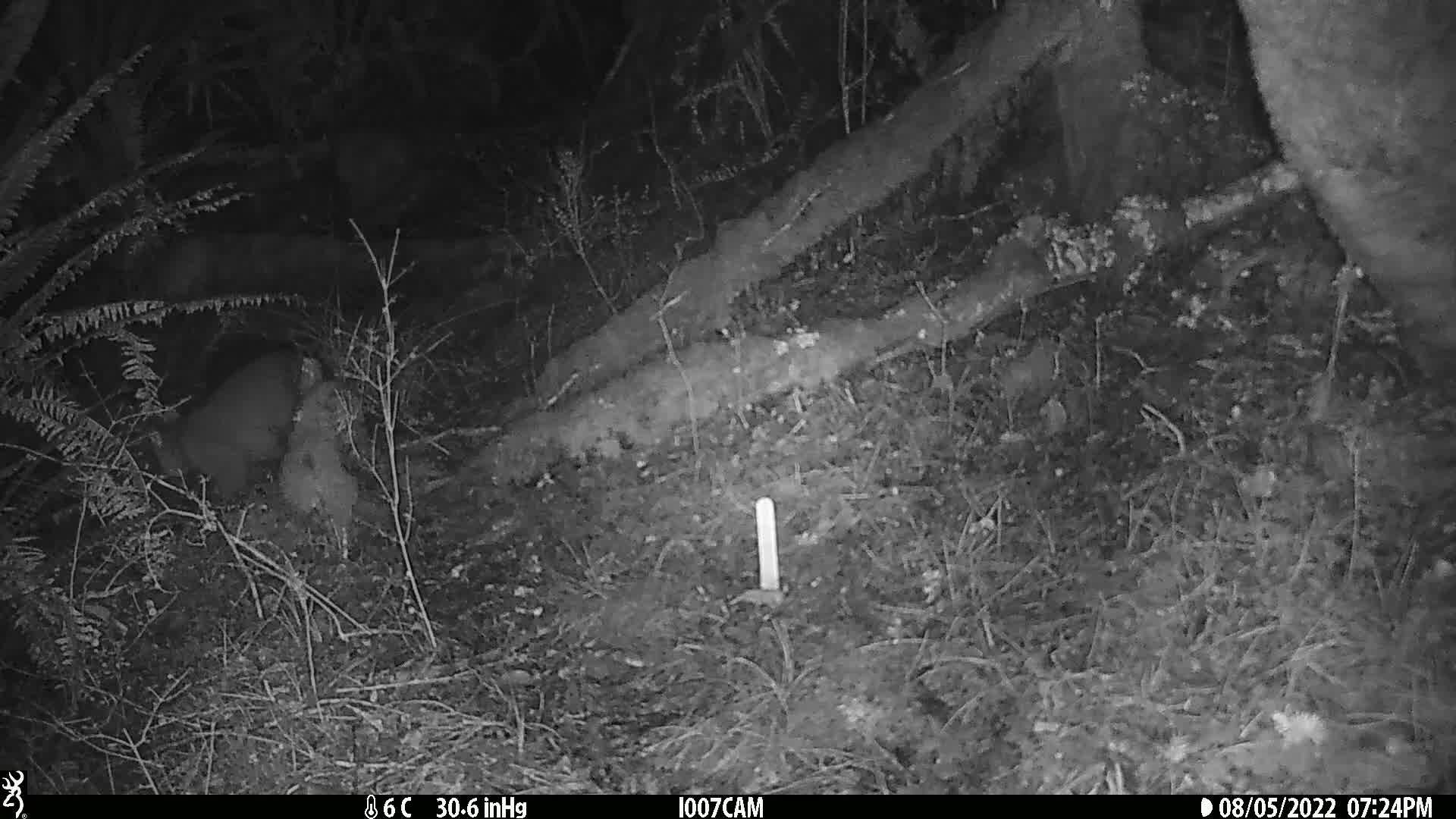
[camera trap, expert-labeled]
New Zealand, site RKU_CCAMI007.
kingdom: Animalia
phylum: Chordata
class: Mammalia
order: Diprotodontia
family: Phalangeridae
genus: Trichosurus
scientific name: Trichosurus vulpecula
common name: common brushtail possum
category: possum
Possum (common brushtail possum) (Trichosurus vulpecula).